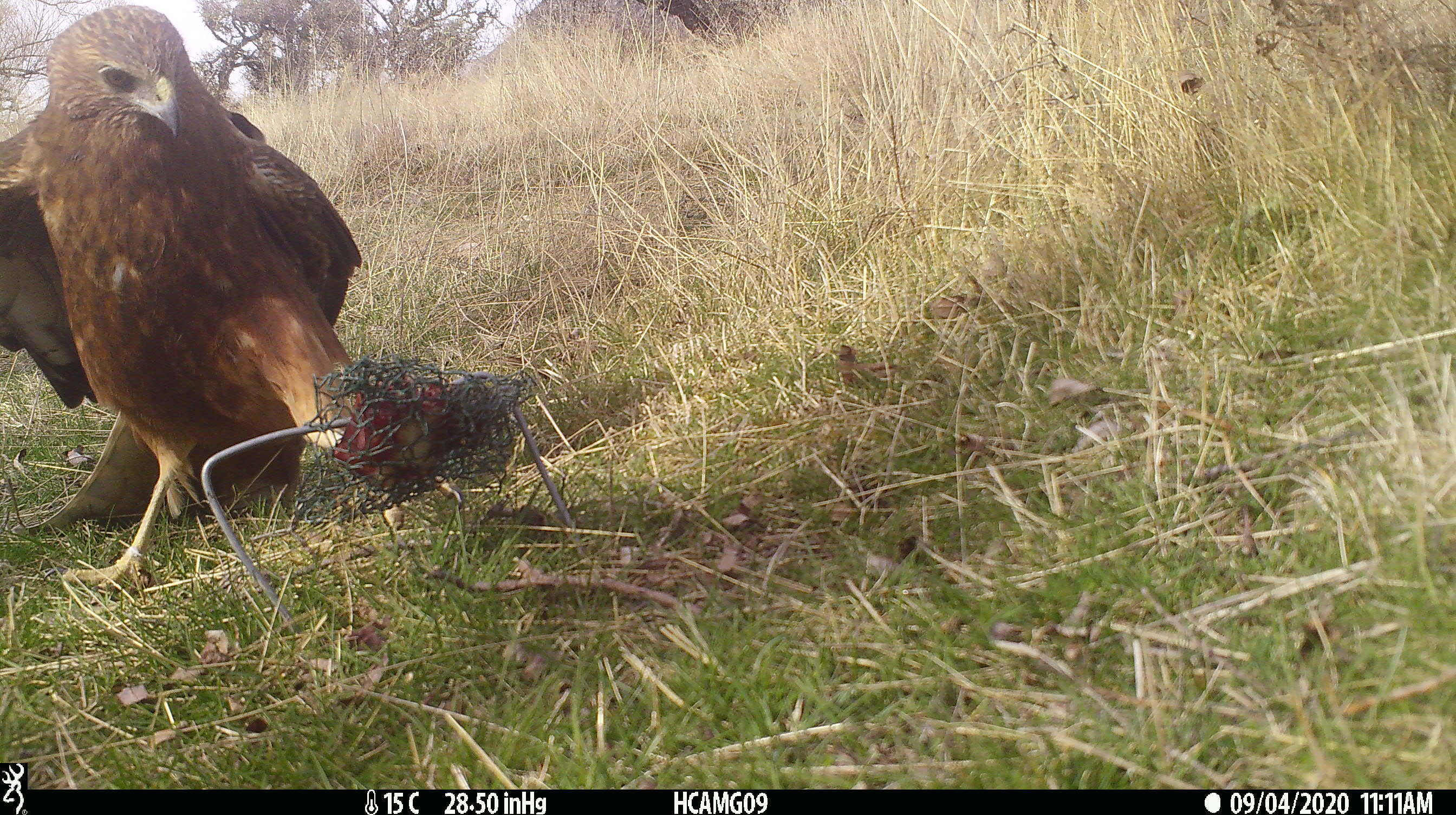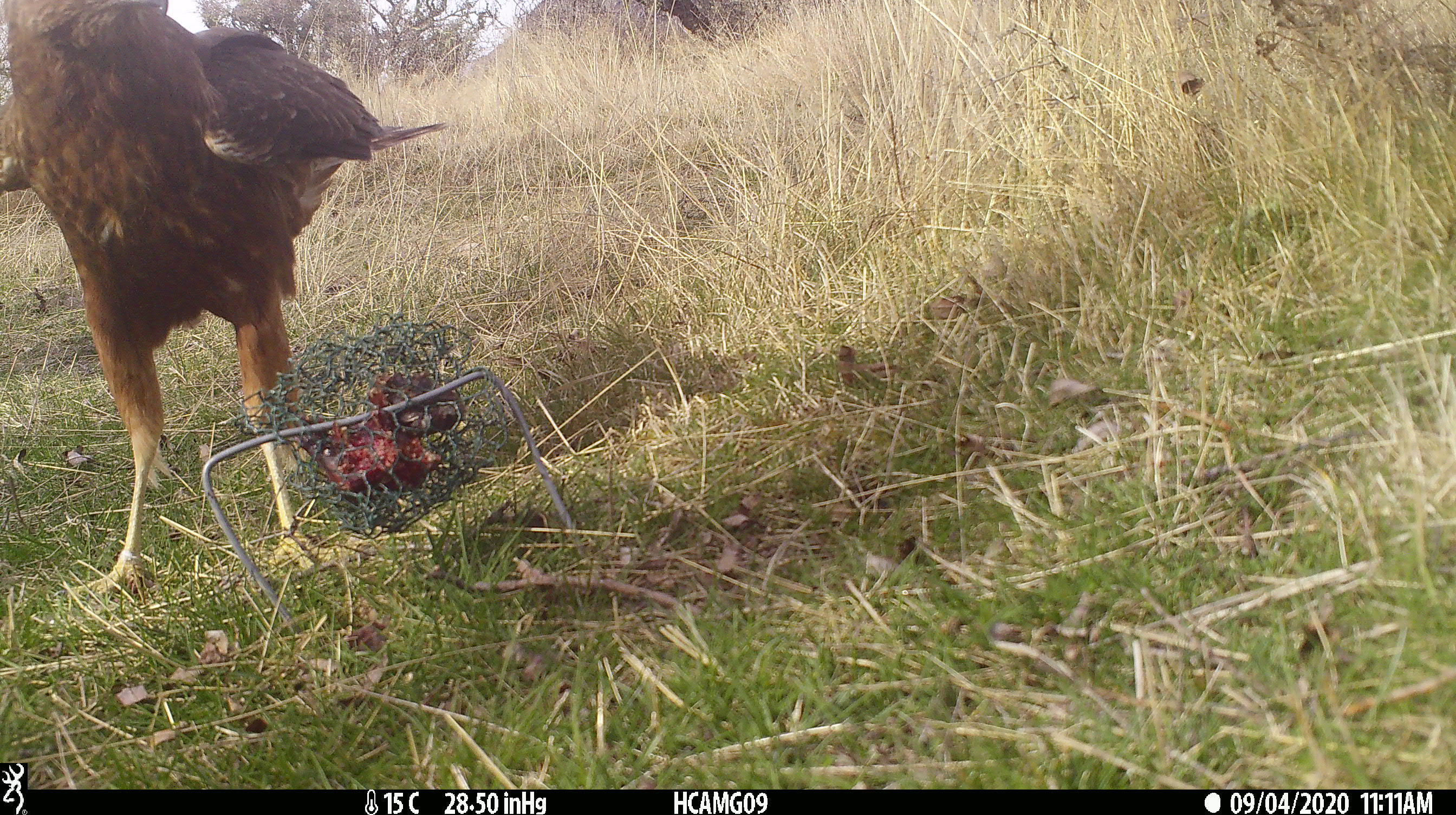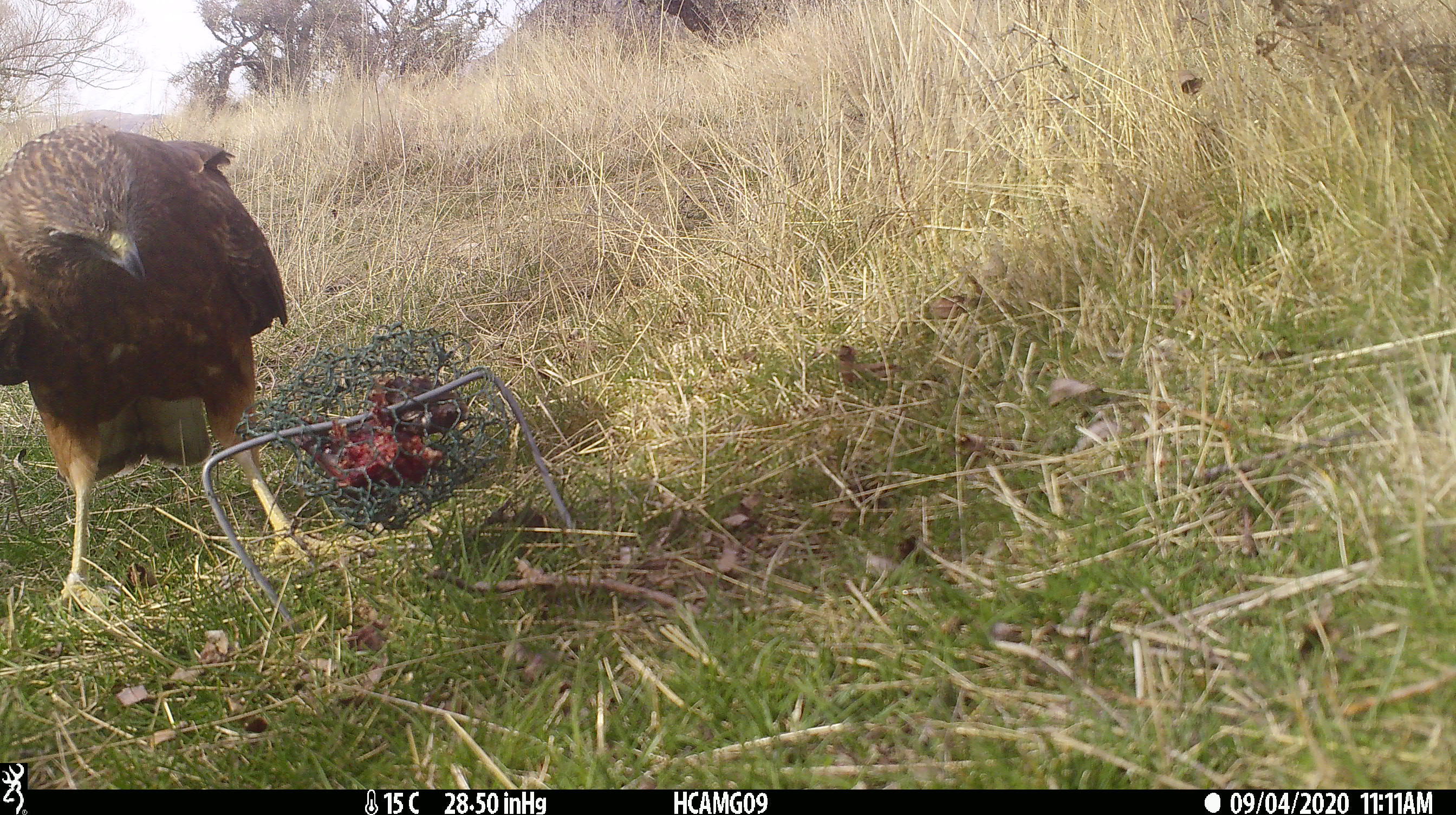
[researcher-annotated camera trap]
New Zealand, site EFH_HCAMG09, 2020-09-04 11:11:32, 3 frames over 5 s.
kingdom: Animalia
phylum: Chordata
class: Aves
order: Accipitriformes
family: Accipitridae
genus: Circus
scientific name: Circus approximans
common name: swamp harrier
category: harrier